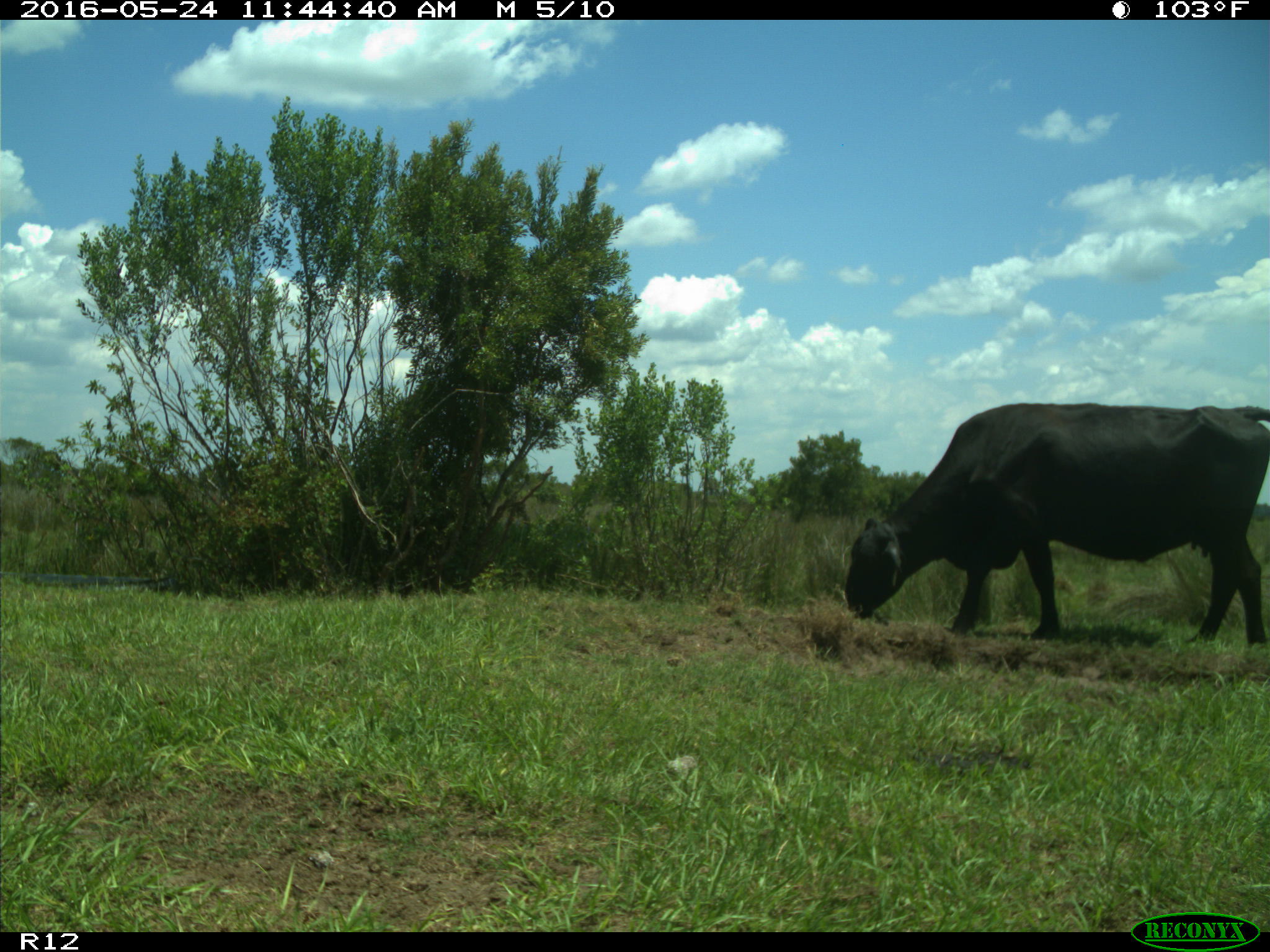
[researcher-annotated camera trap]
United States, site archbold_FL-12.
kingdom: Animalia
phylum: Chordata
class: Mammalia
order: Artiodactyla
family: Bovidae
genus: Bos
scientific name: Bos taurus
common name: domestic cow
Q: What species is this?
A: Bos taurus (domestic cow).